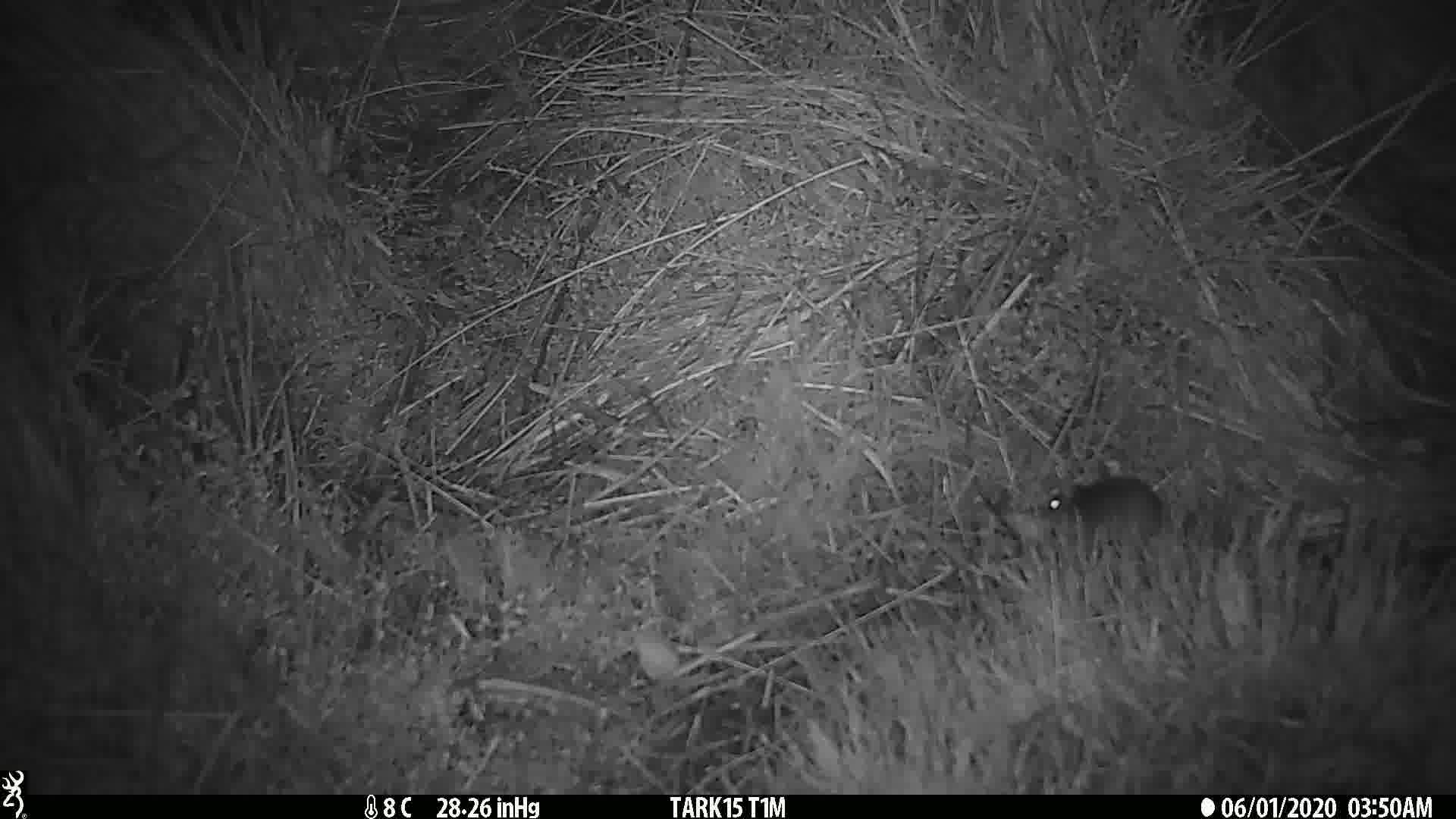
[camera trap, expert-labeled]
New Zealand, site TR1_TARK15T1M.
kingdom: Animalia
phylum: Chordata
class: Mammalia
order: Rodentia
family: Muridae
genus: Mus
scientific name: Mus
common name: mouse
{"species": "mouse (Mus)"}